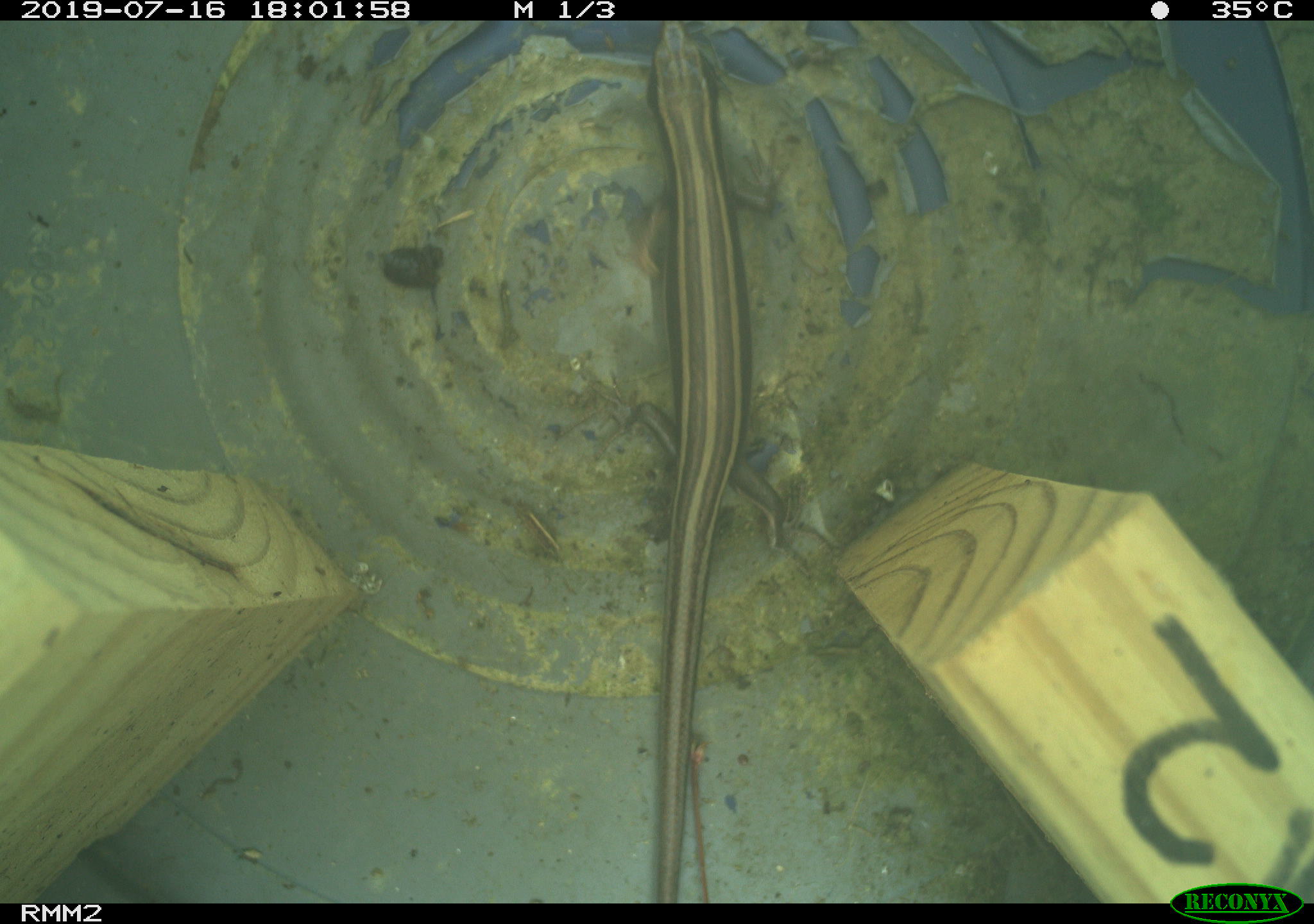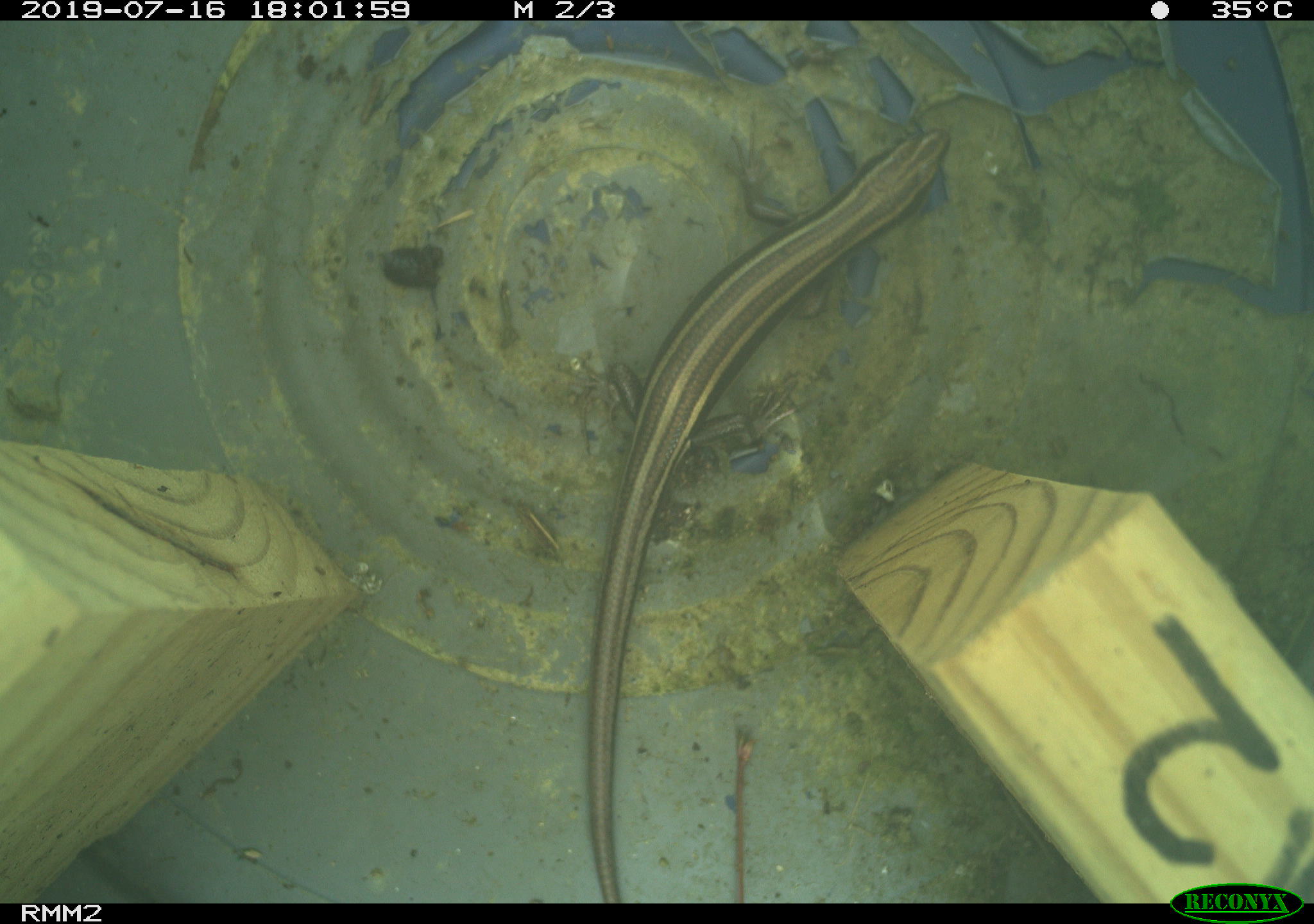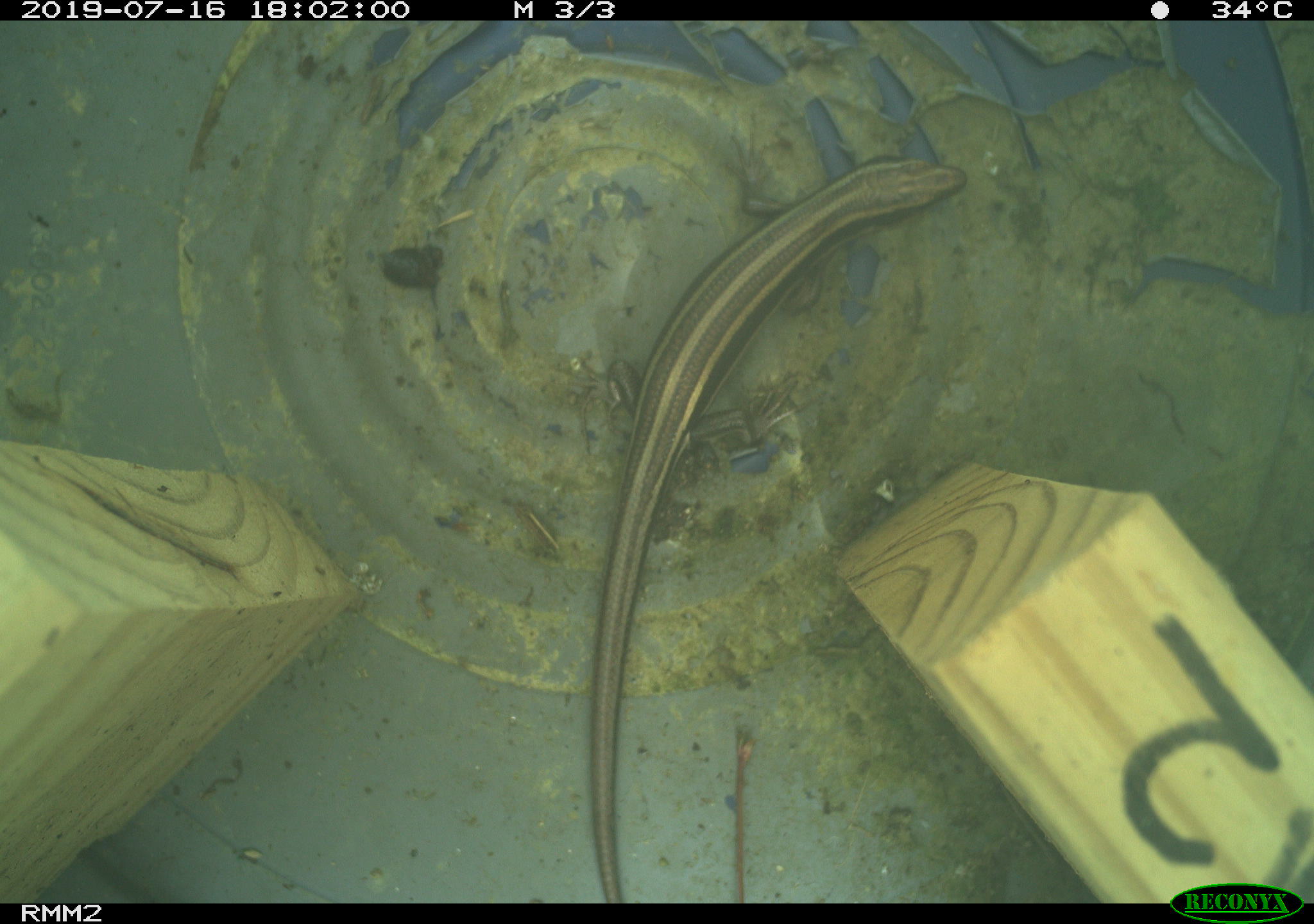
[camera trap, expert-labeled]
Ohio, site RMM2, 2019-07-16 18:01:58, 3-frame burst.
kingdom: Animalia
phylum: Chordata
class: Reptilia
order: Squamata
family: Scincidae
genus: Plestiodon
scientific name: Plestiodon fasciatus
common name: common five-lined skink